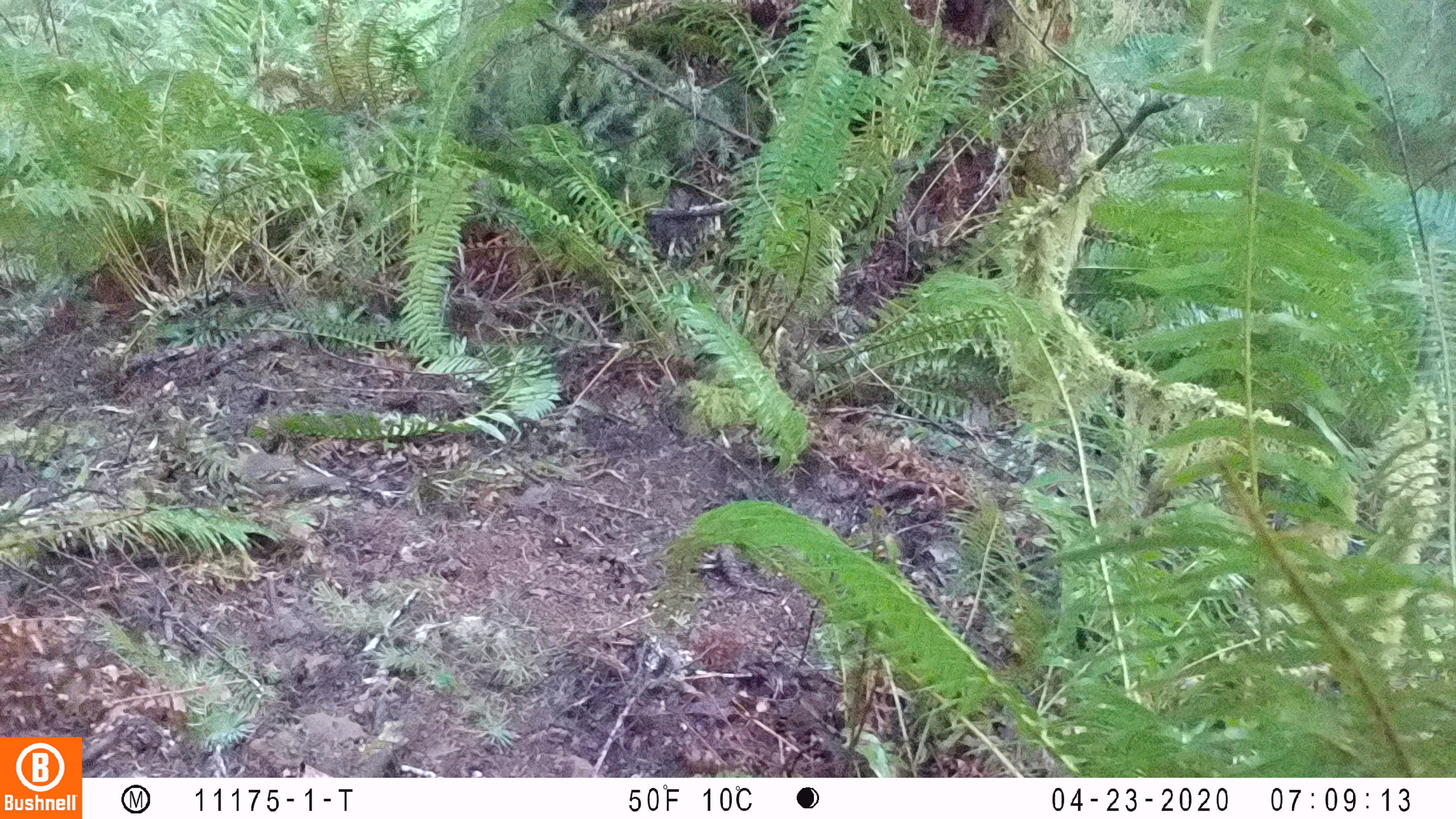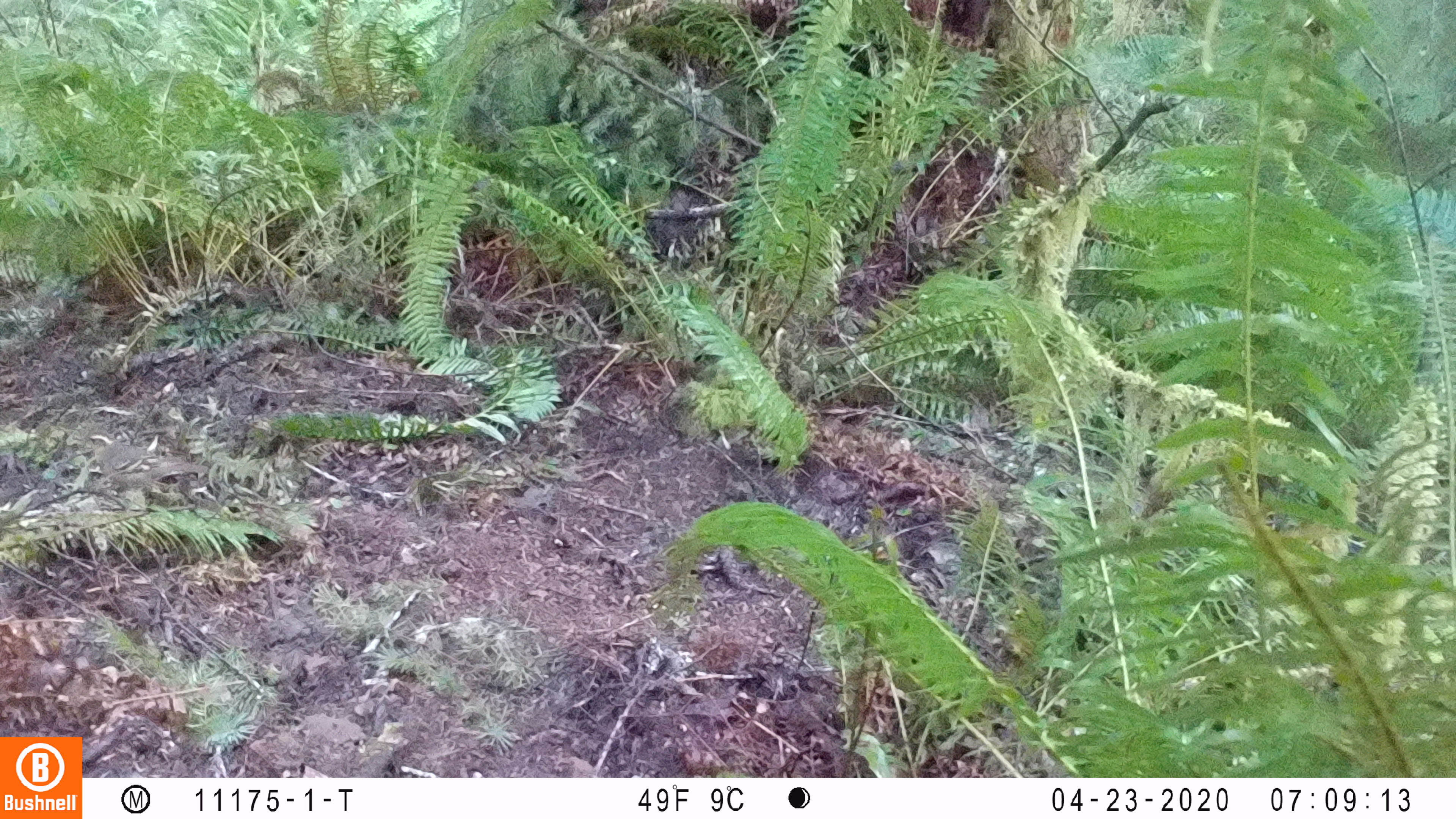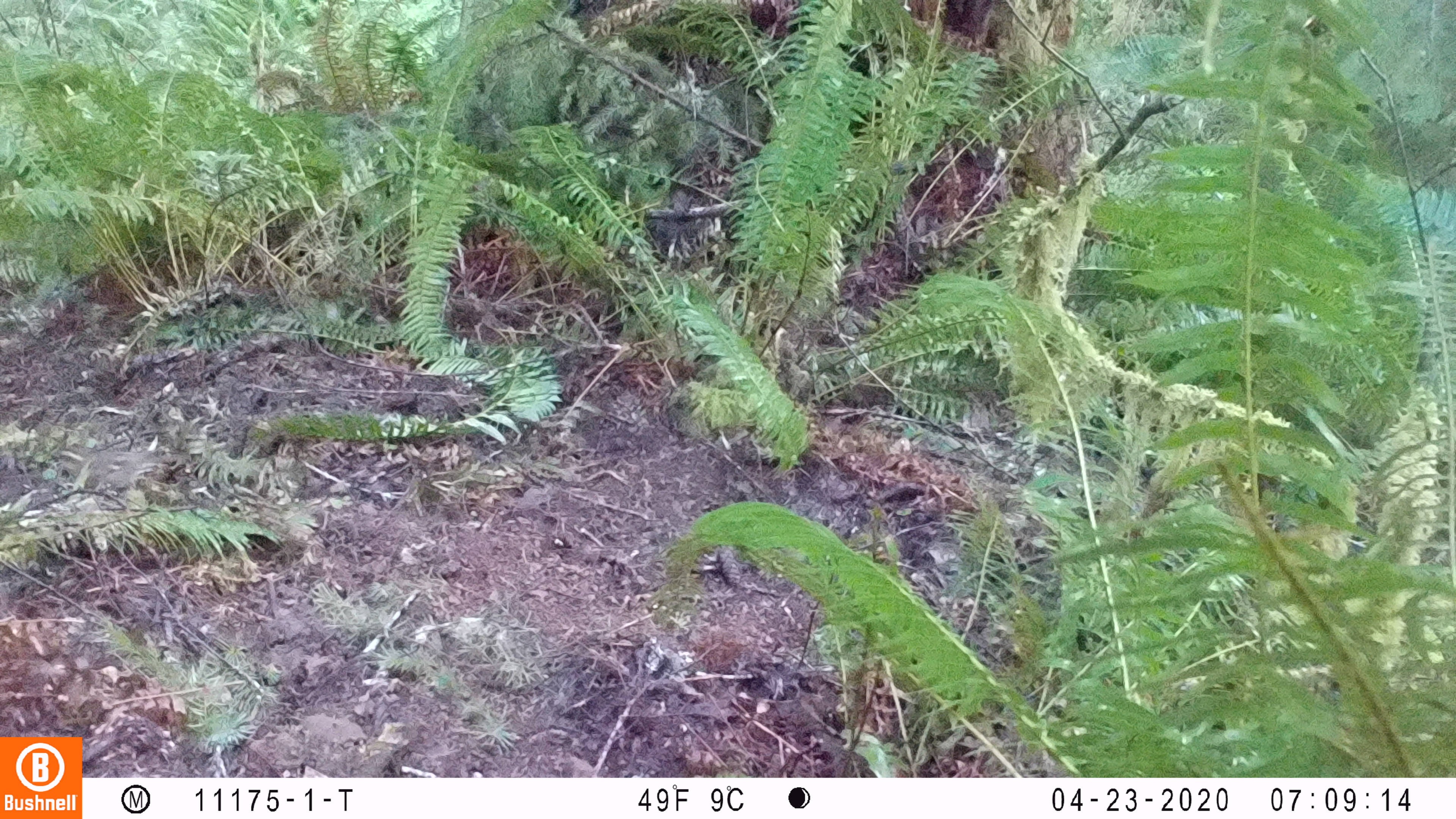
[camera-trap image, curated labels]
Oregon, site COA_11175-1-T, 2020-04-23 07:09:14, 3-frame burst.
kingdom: Animalia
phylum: Chordata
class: Aves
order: Passeriformes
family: Turdidae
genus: Ixoreus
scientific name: Ixoreus naevius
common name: varied thrush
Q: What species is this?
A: Varied thrush (Ixoreus naevius).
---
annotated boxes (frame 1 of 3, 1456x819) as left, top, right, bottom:
varied thrush: 222, 432, 350, 519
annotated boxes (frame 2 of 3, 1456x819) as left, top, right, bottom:
varied thrush: 80, 432, 211, 499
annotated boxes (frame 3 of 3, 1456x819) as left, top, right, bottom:
varied thrush: 49, 445, 173, 499